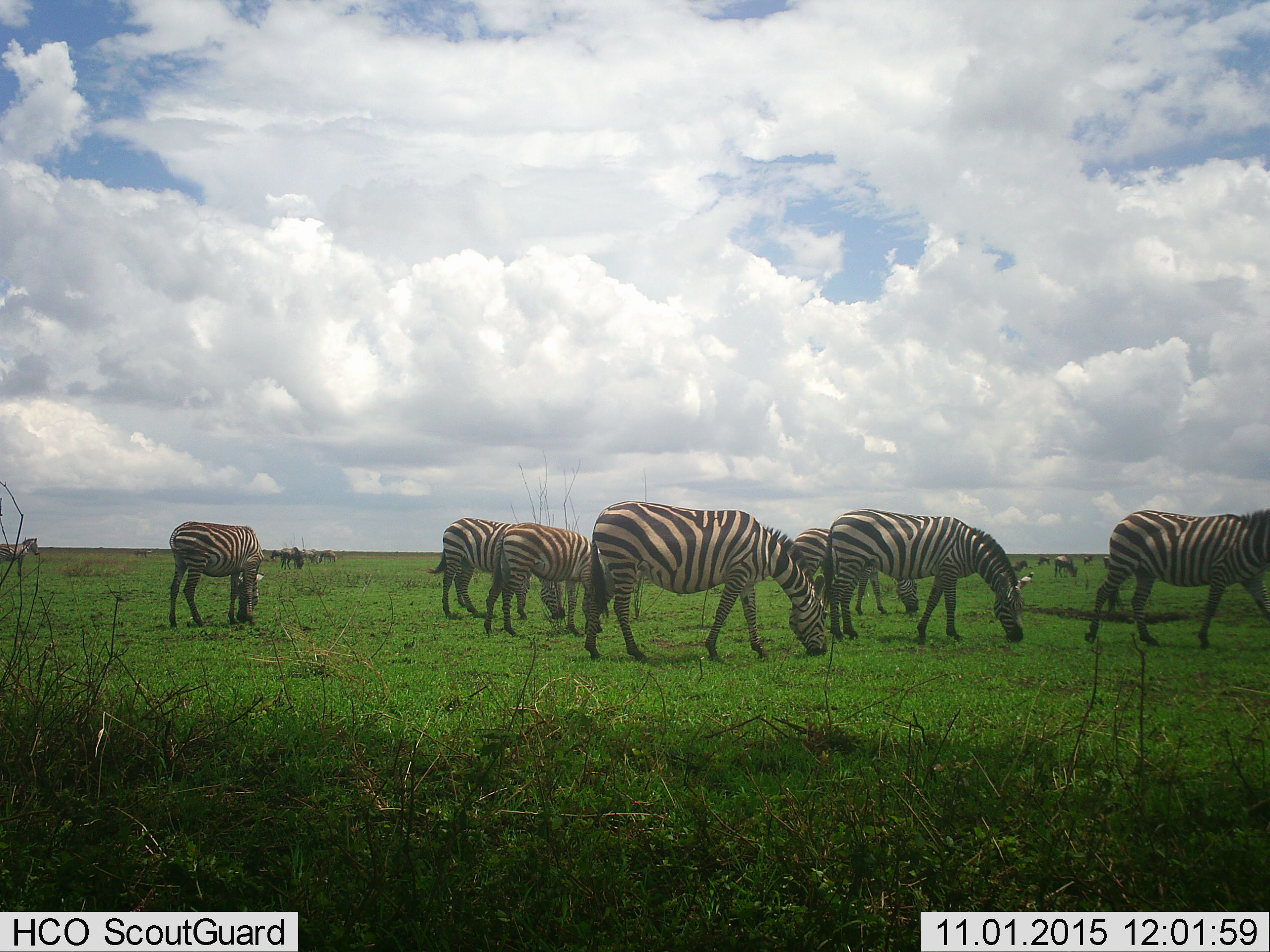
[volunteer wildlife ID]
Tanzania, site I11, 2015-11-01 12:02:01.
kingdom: Animalia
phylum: Chordata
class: Mammalia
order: Artiodactyla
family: Bovidae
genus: Connochaetes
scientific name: Connochaetes taurinus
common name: blue wildebeest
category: wildebeest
Wildebeest (blue wildebeest) (Connochaetes taurinus), count 11-50. Behavior (volunteer vote fractions): standing 30%, resting 0%, moving 30%, interacting 10%. Young present (vote fraction): 10%. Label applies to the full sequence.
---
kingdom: Animalia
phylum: Chordata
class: Mammalia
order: Perissodactyla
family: Equidae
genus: Equus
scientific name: Equus quagga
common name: plains zebra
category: zebra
Zebra (plains zebra) (Equus quagga), count 8. Behavior (volunteer vote fractions): standing 43%, resting 0%, moving 36%, interacting 0%. Young present (vote fraction): 7%. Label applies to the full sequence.